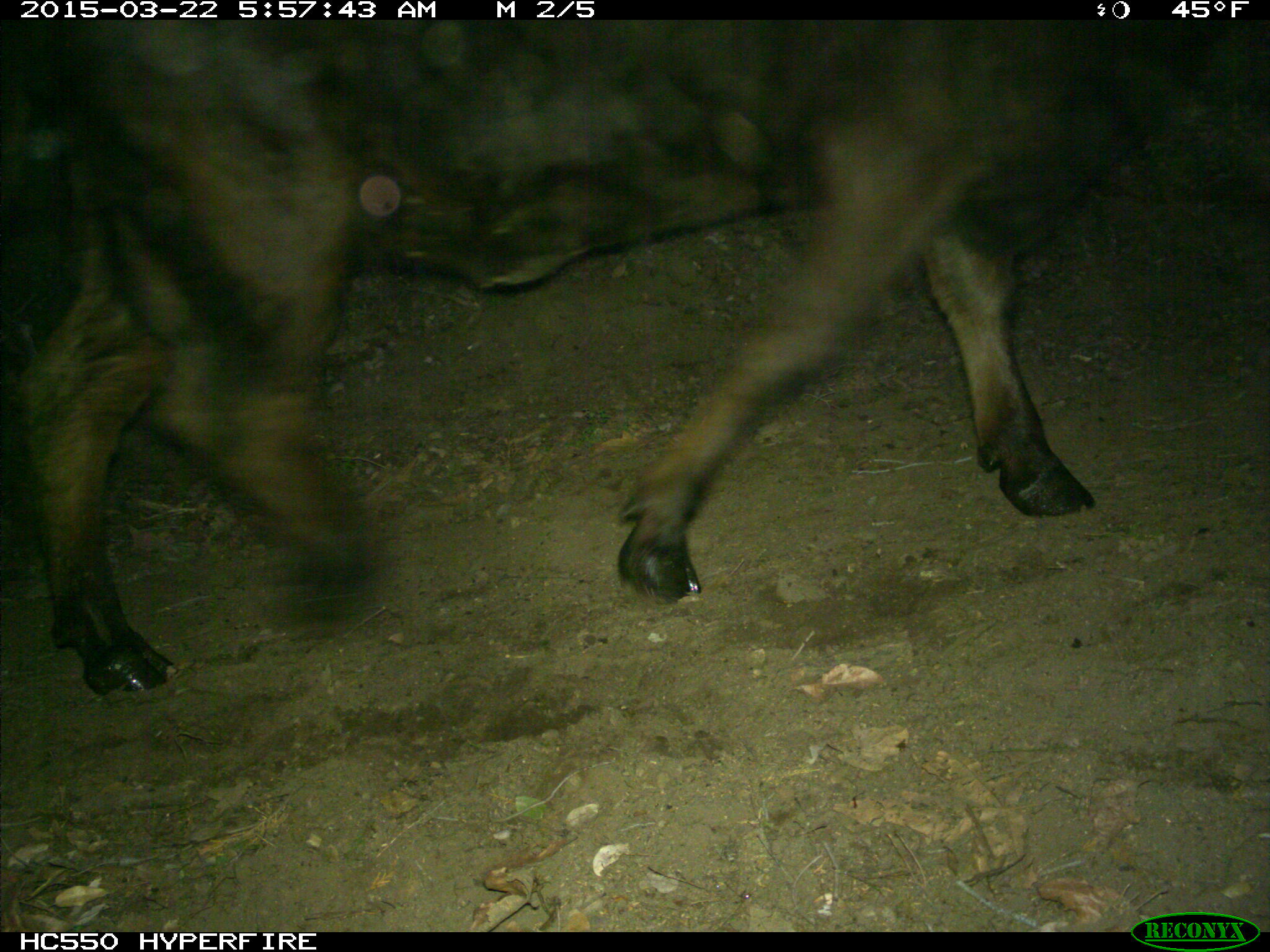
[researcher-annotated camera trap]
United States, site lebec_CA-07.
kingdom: Animalia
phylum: Chordata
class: Mammalia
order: Artiodactyla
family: Bovidae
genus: Bos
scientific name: Bos taurus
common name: domestic cow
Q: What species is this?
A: Bos taurus (domestic cow).